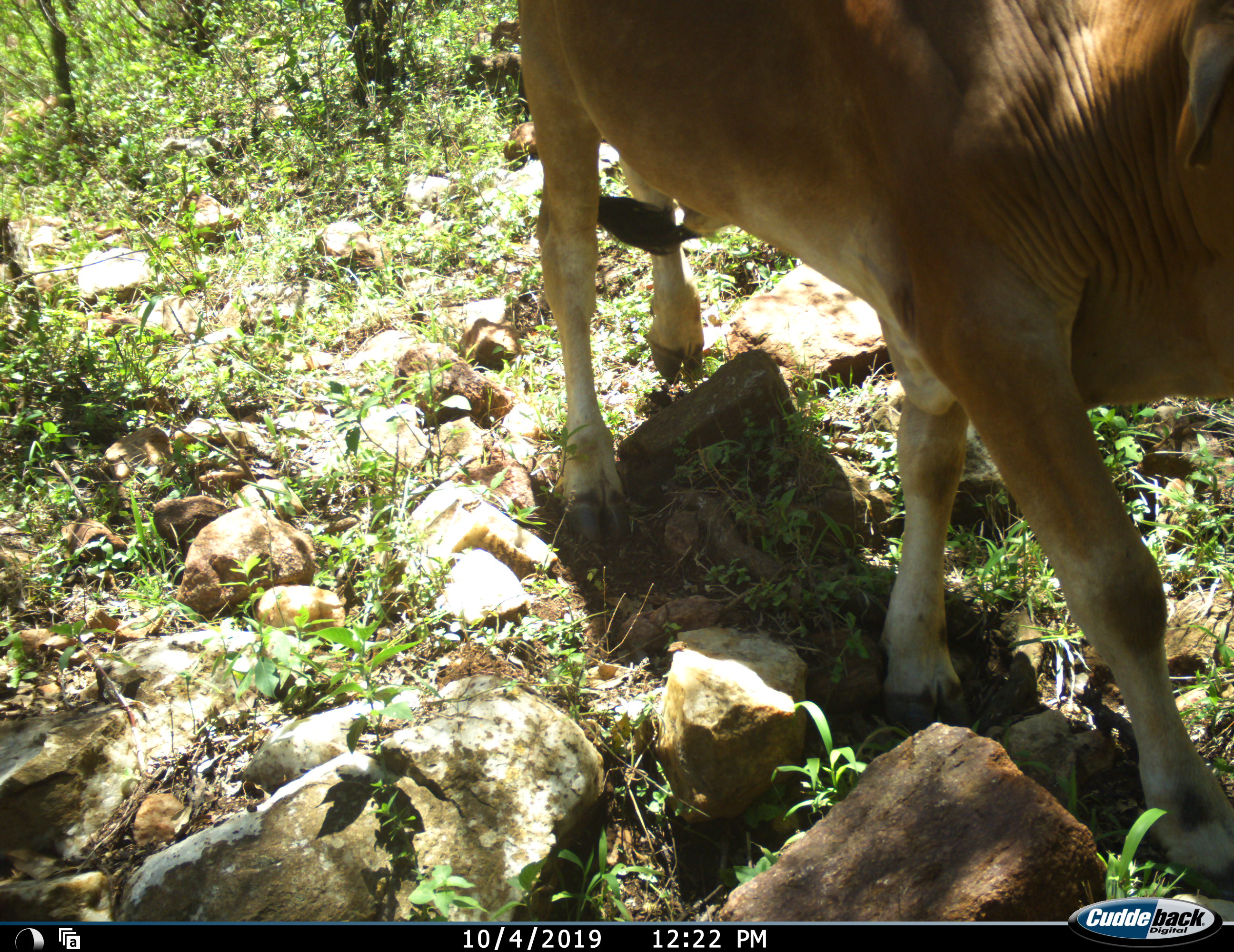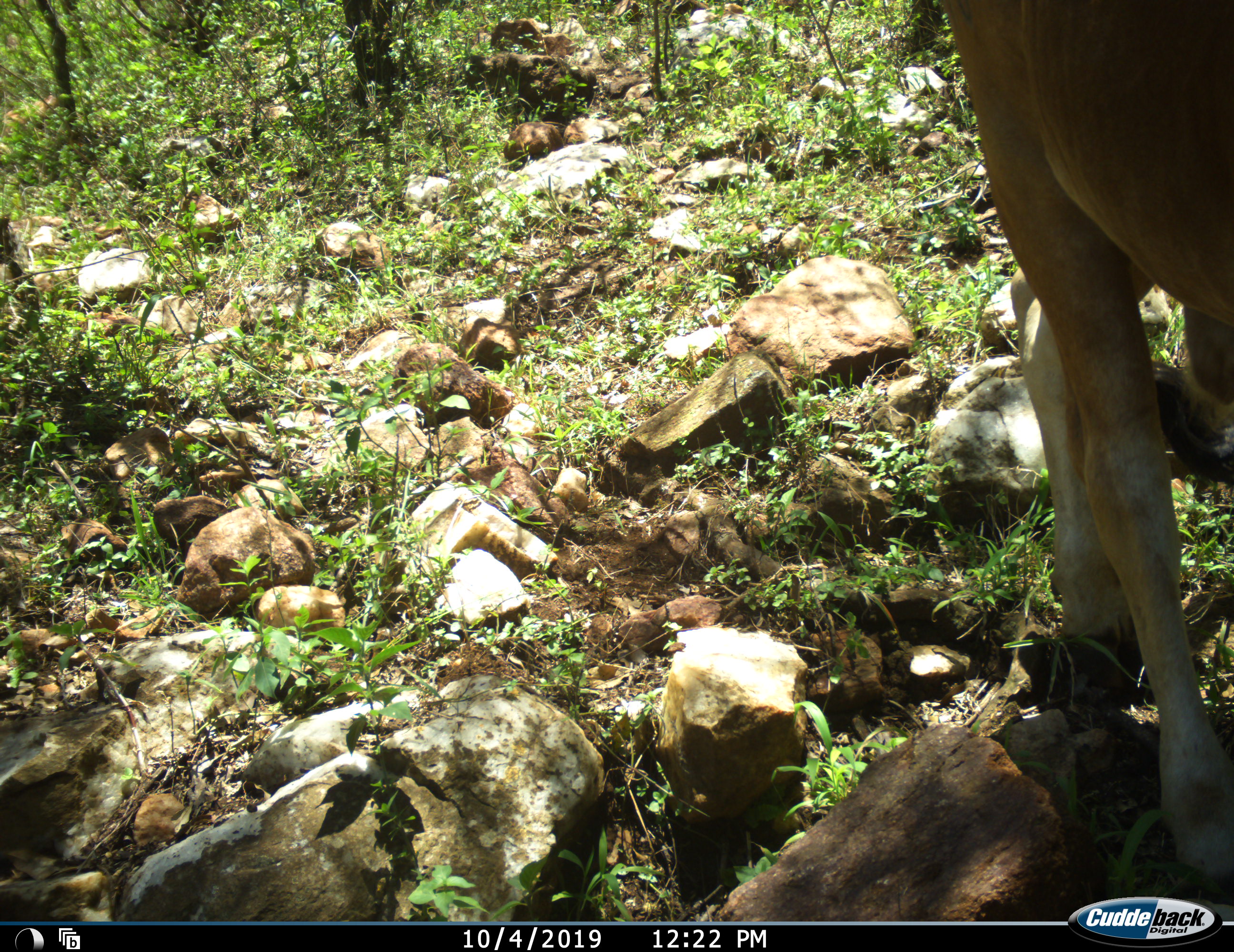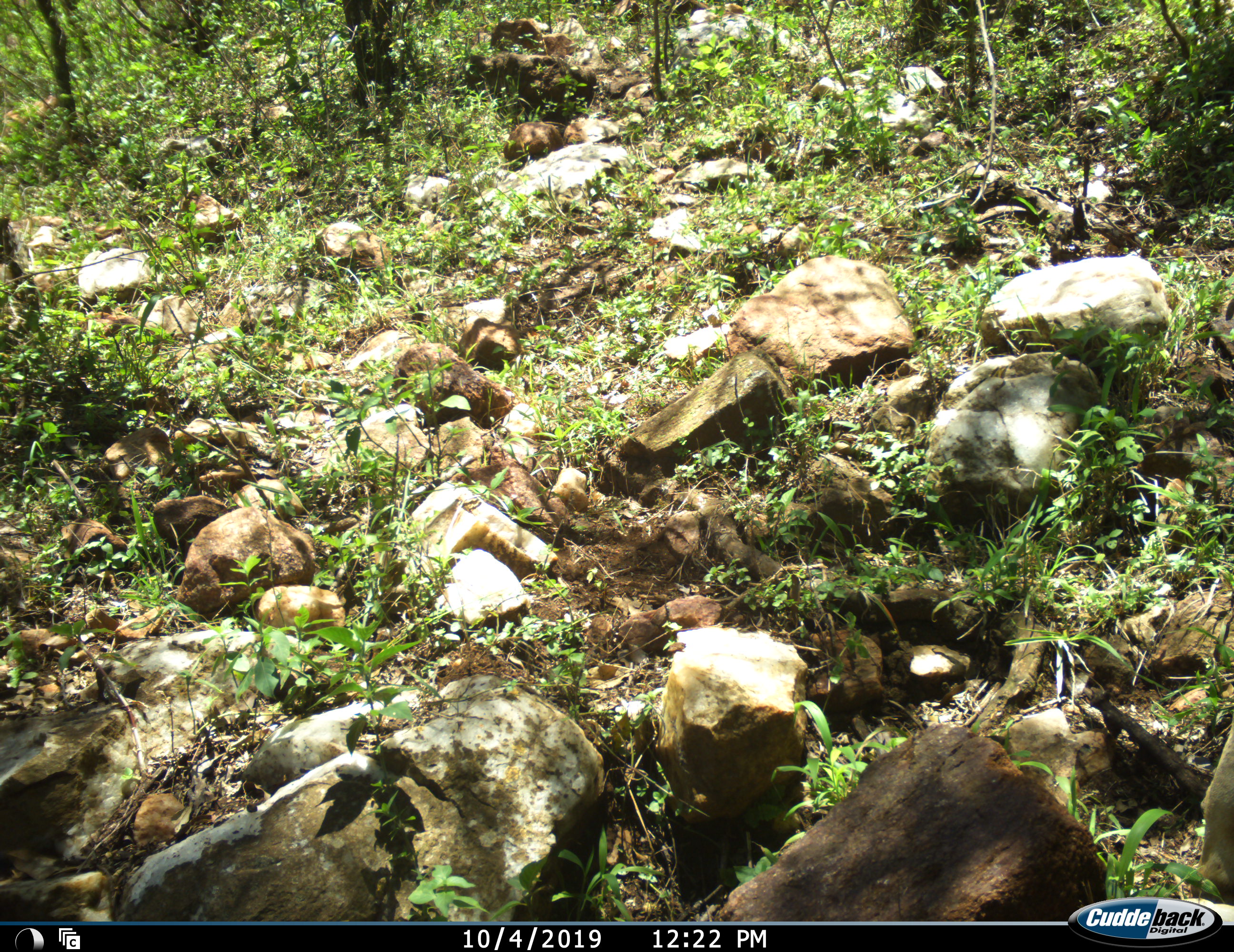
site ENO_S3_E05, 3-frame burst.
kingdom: Animalia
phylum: Chordata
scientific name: Vertebrata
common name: domestic animal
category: domesticanimal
Domesticanimal (domestic animal) (Vertebrata), count 1. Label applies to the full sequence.